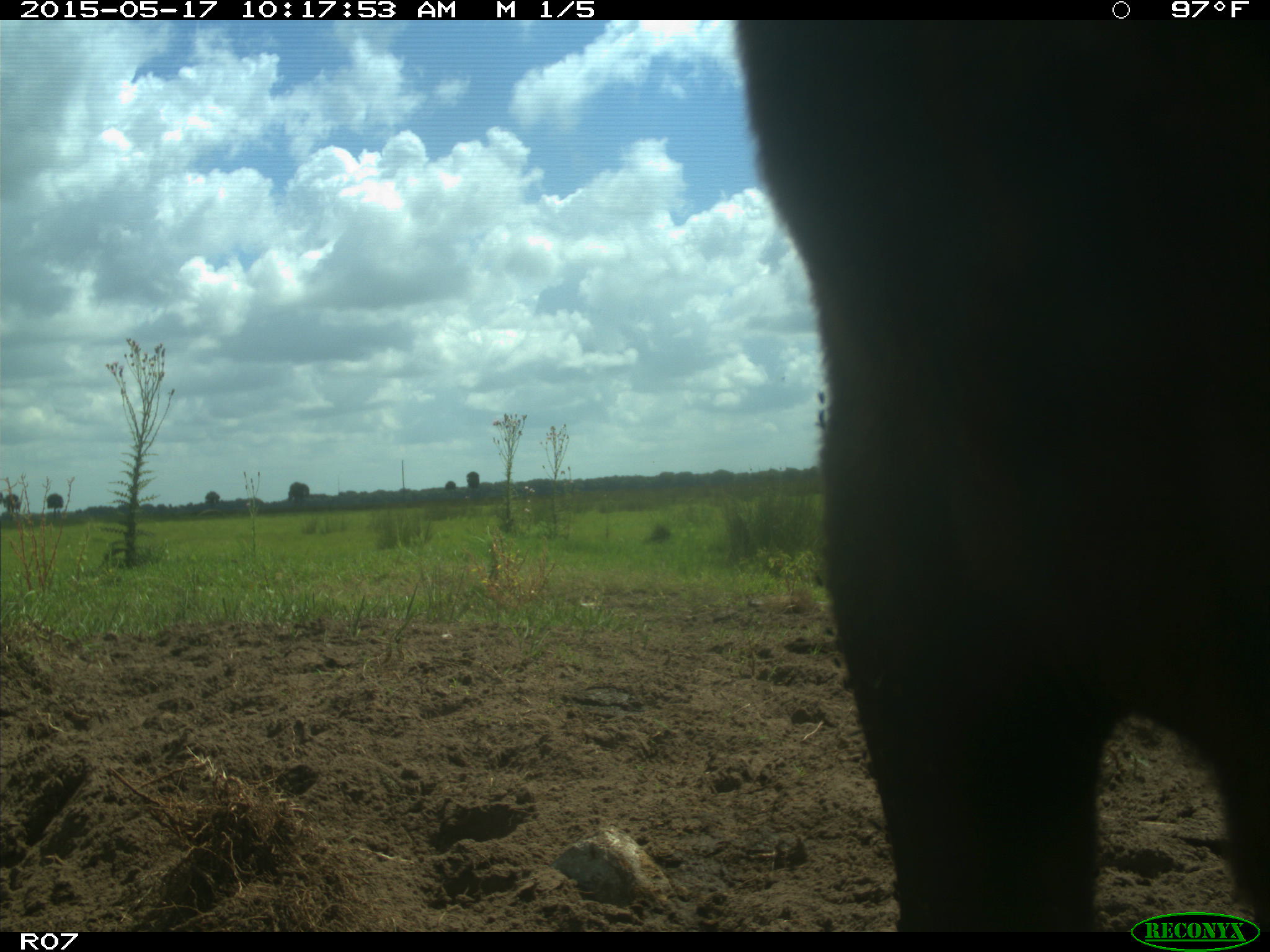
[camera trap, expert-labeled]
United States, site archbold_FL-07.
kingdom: Animalia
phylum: Chordata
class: Mammalia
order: Artiodactyla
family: Bovidae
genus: Bos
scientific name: Bos taurus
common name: domestic cow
Bos taurus (domestic cow).